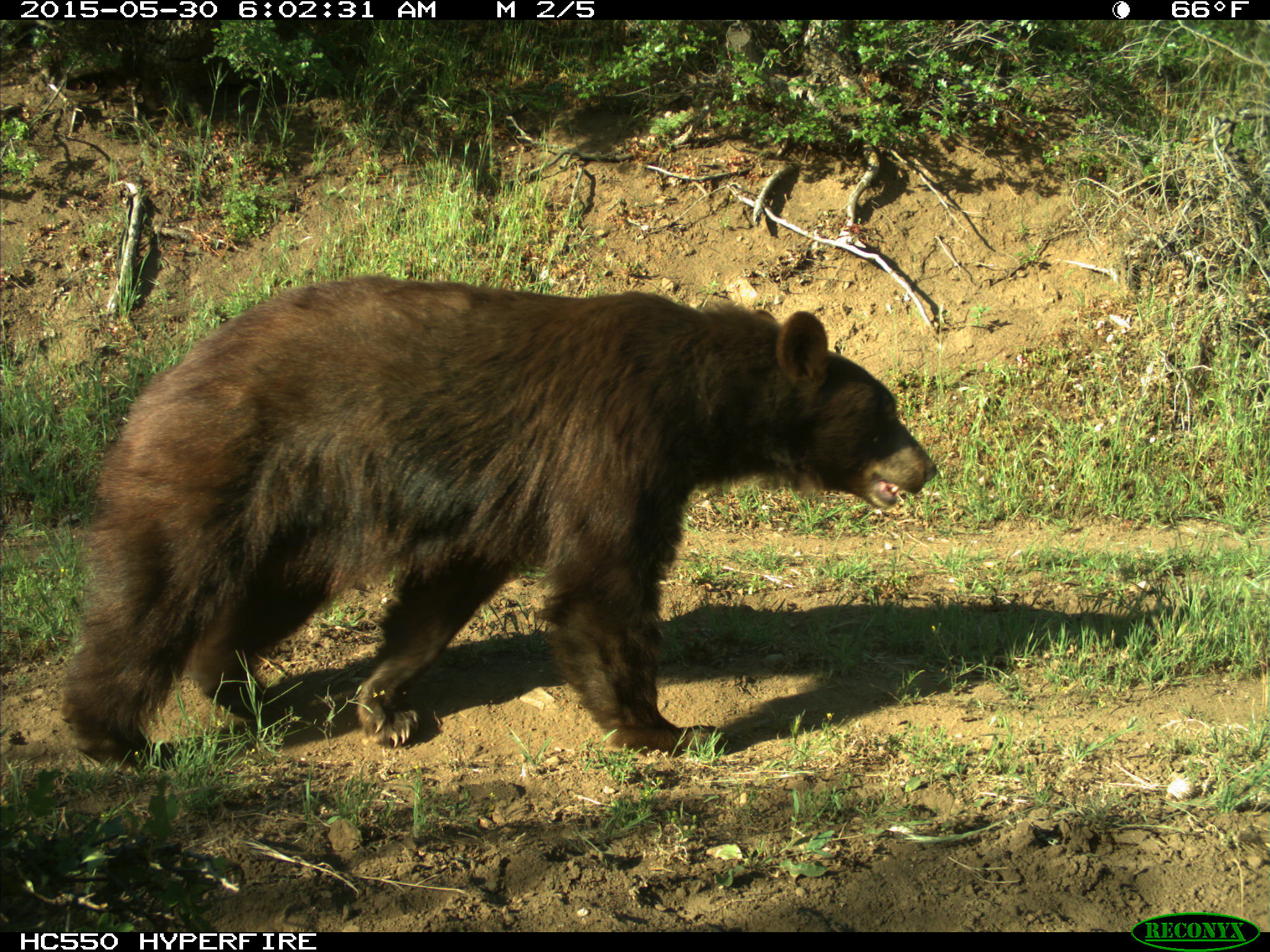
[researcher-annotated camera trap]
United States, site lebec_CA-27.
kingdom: Animalia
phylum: Chordata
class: Mammalia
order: Carnivora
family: Ursidae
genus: Ursus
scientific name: Ursus americanus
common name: american black bear